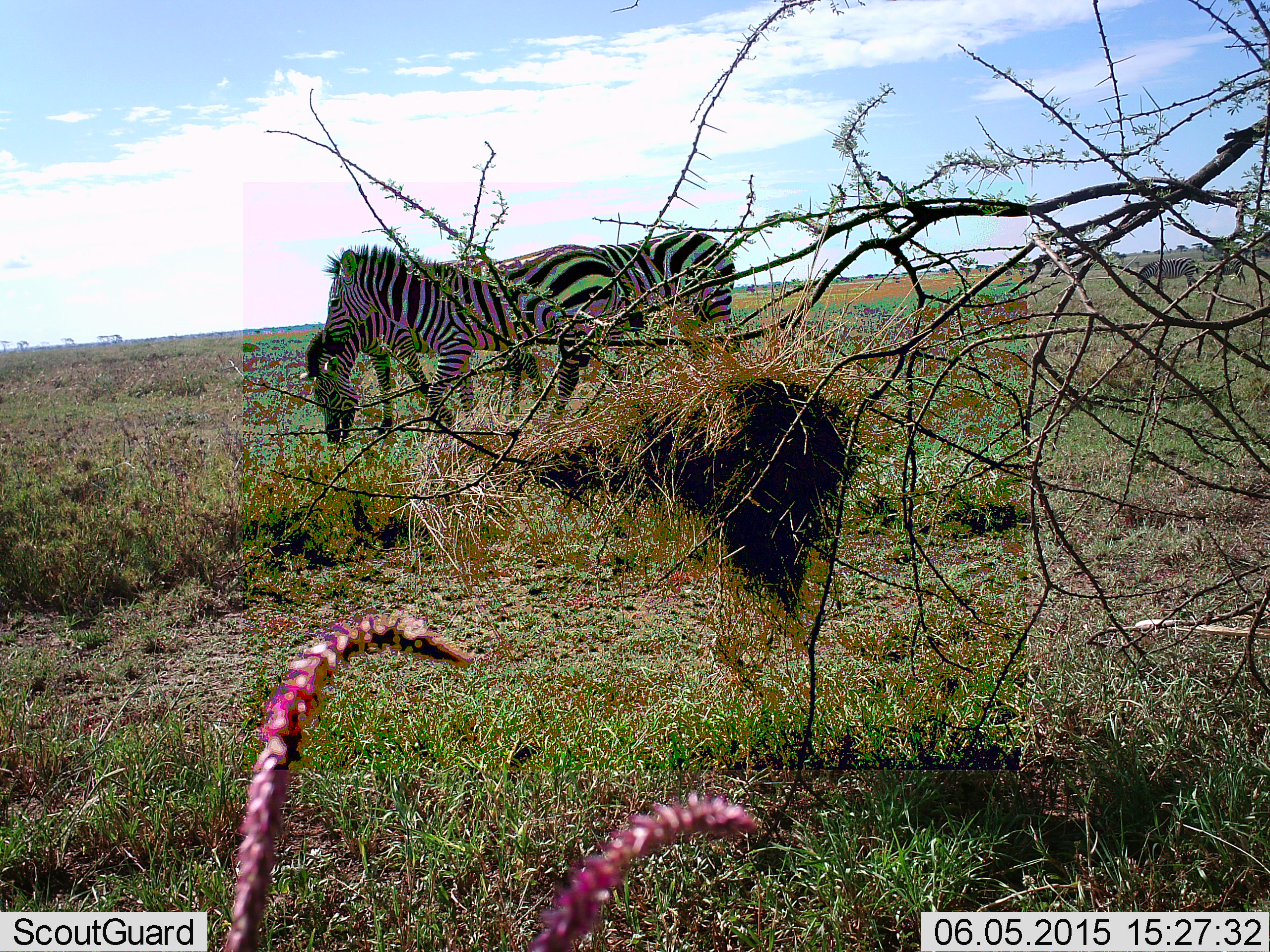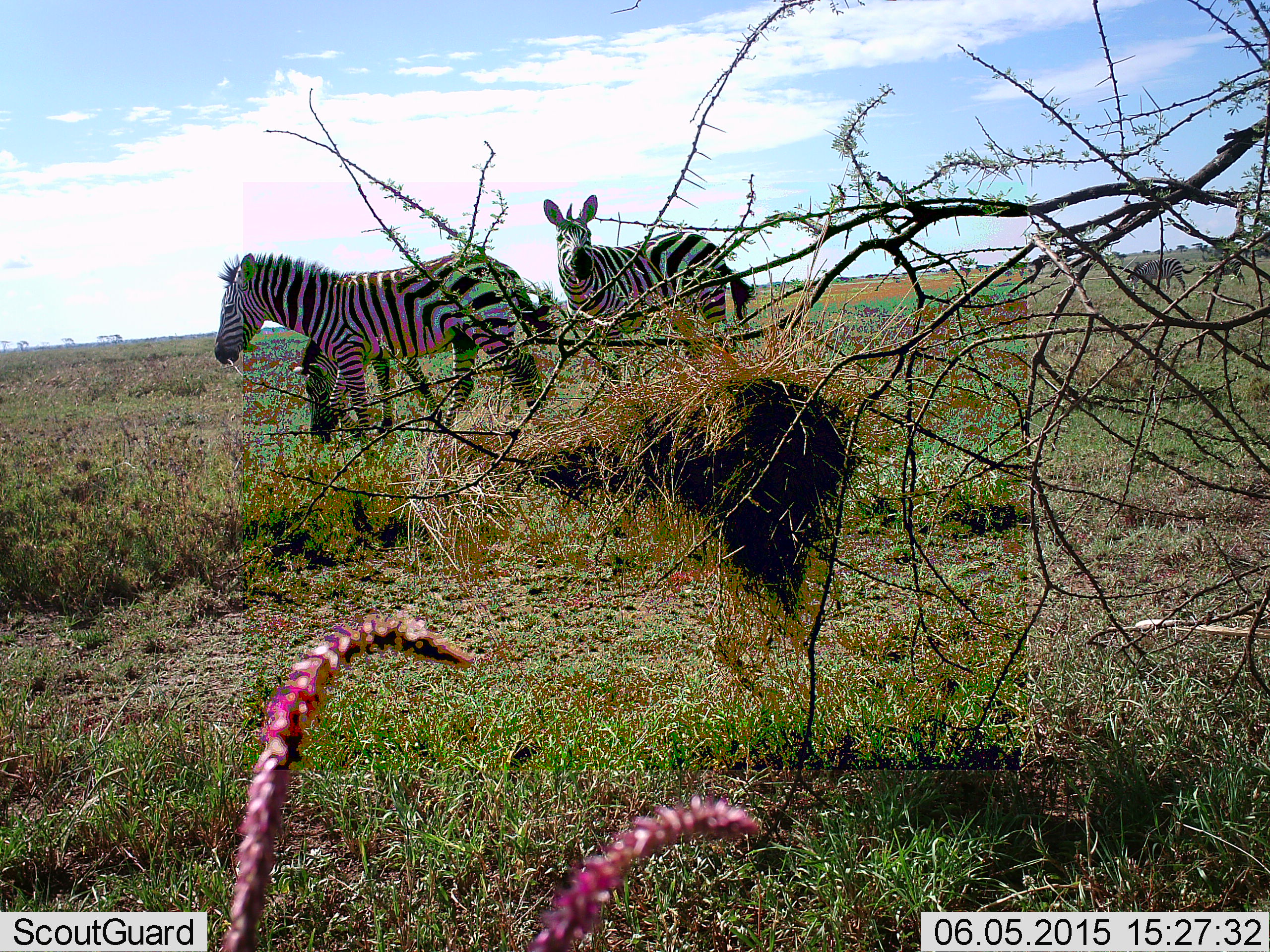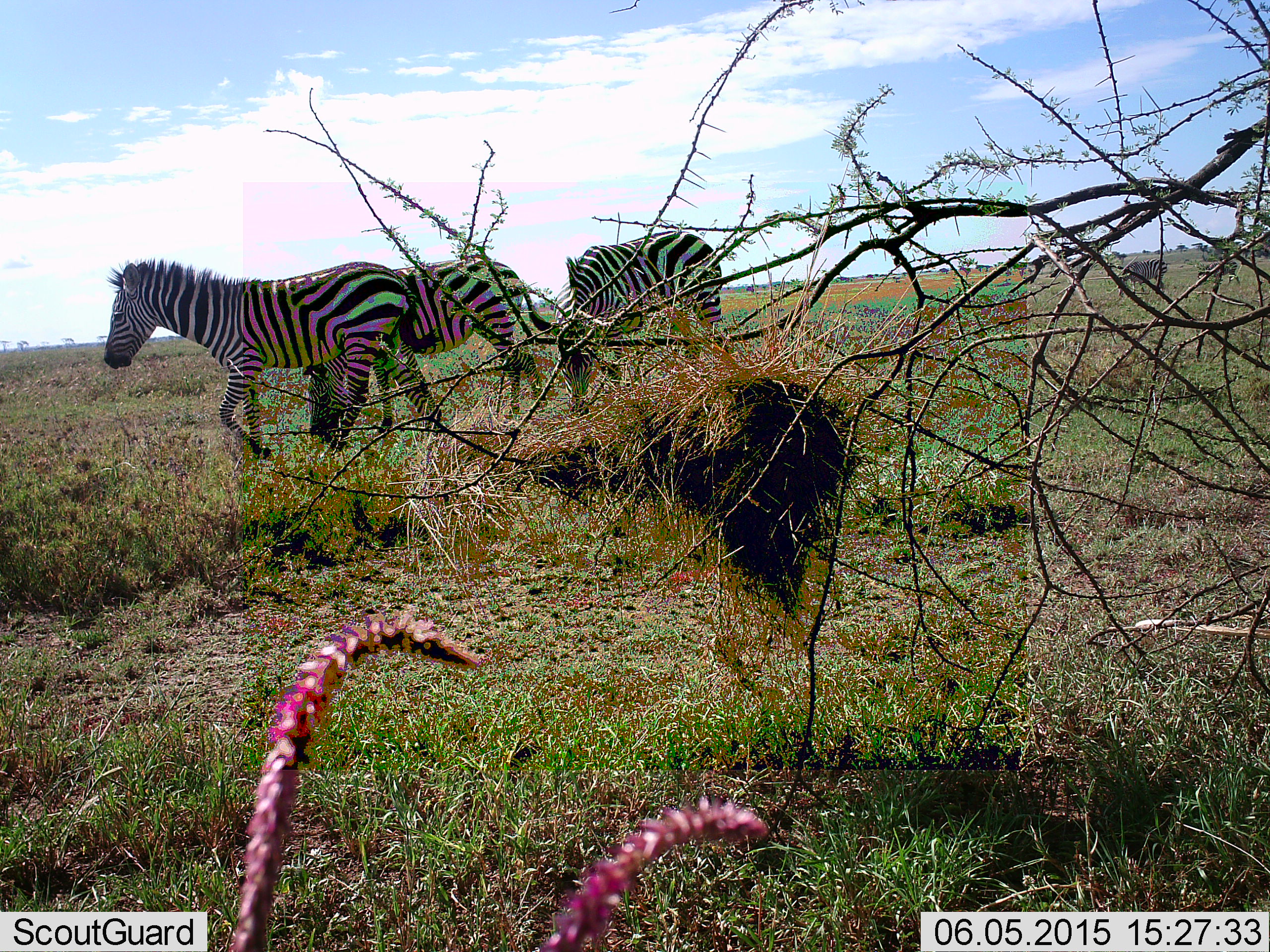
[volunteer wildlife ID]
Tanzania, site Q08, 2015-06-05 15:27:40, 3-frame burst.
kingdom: Animalia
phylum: Chordata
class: Mammalia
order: Perissodactyla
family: Equidae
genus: Equus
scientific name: Equus quagga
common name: plains zebra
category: zebra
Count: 4.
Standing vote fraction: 80%.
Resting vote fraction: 0%.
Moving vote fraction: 60%.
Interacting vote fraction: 0%.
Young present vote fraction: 10%.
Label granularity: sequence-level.